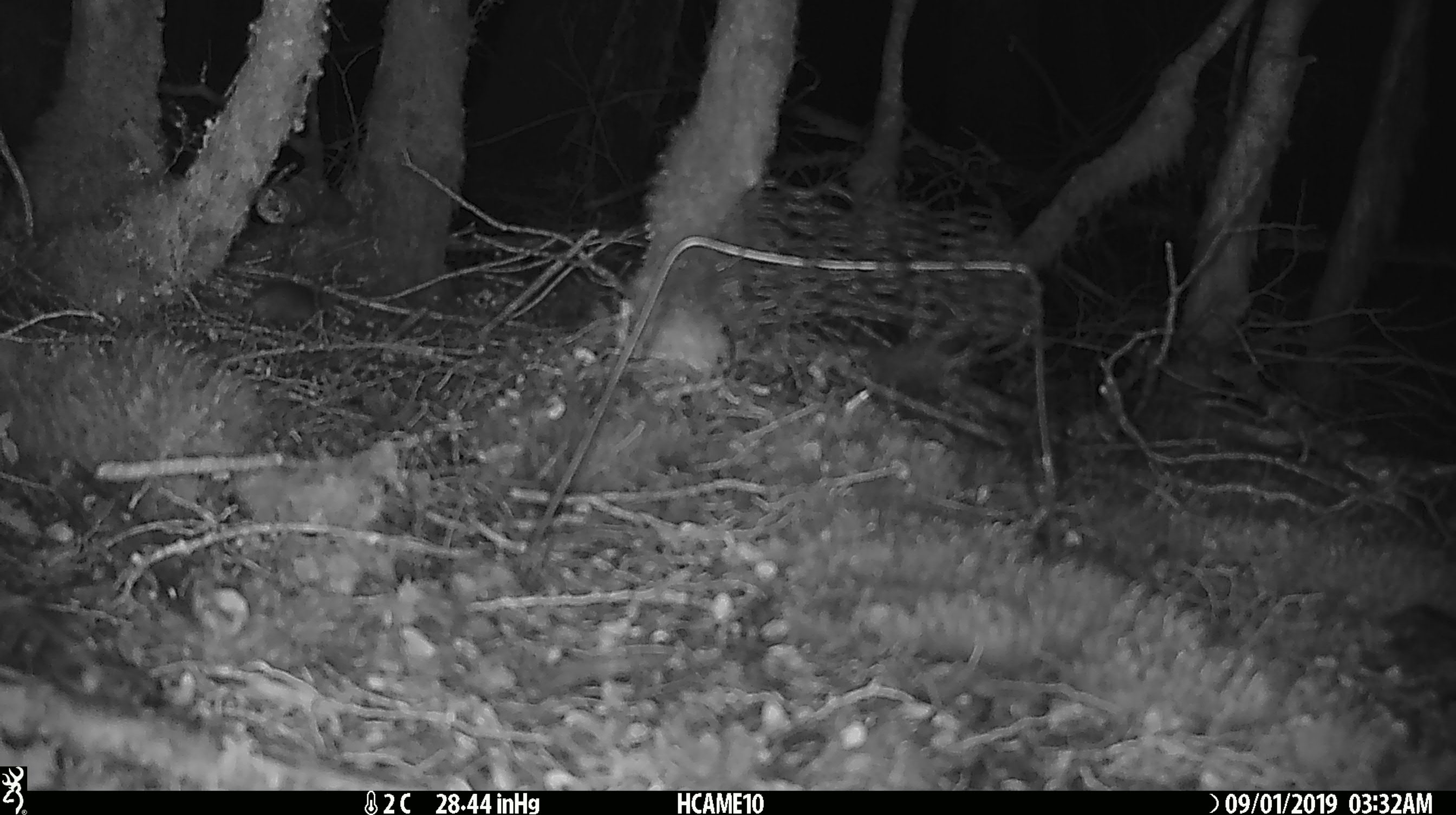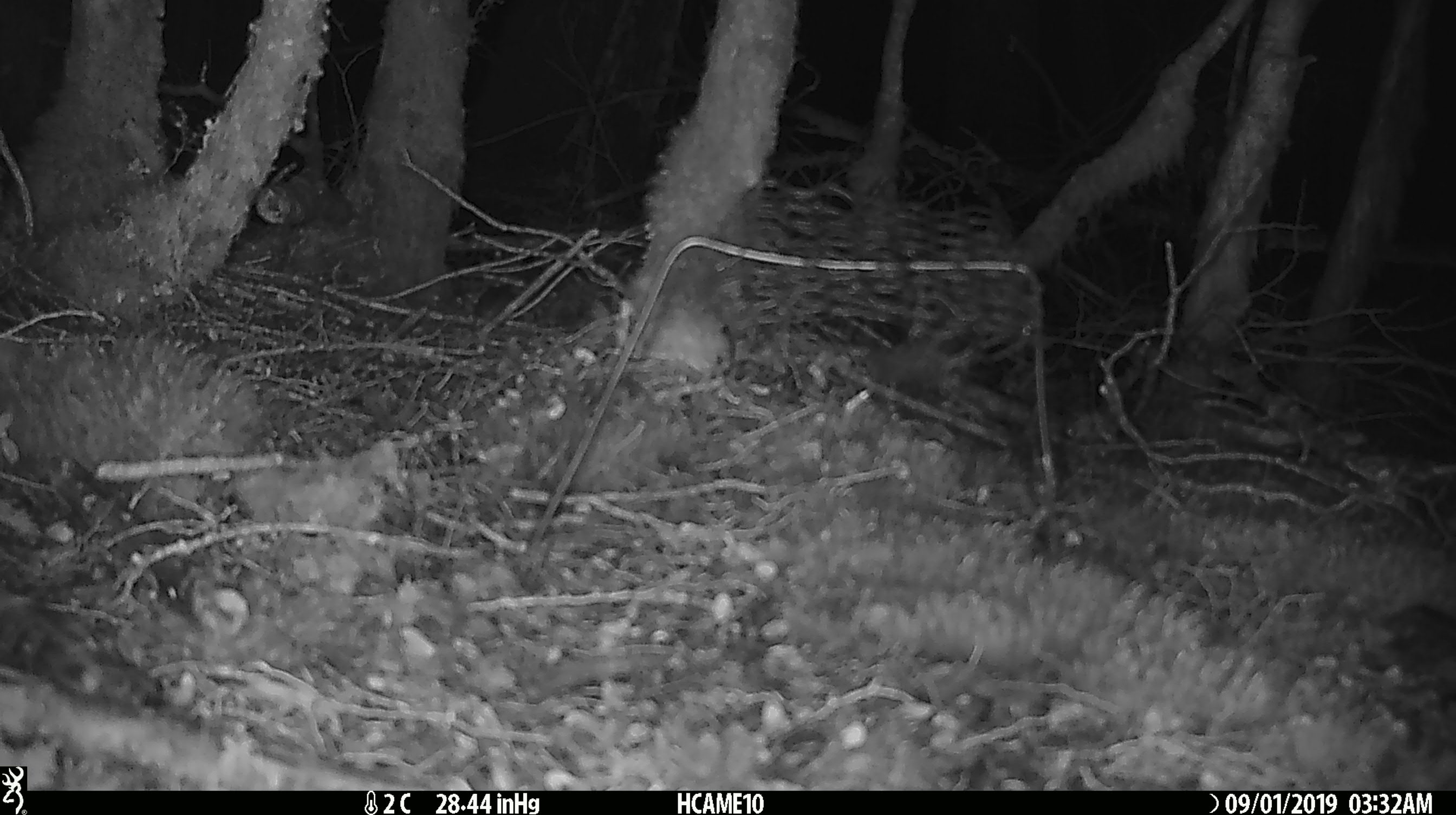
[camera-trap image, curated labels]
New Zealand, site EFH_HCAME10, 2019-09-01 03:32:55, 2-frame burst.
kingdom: Animalia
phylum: Chordata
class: Mammalia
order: Rodentia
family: Muridae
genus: Mus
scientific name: Mus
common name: mouse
Mouse (Mus).